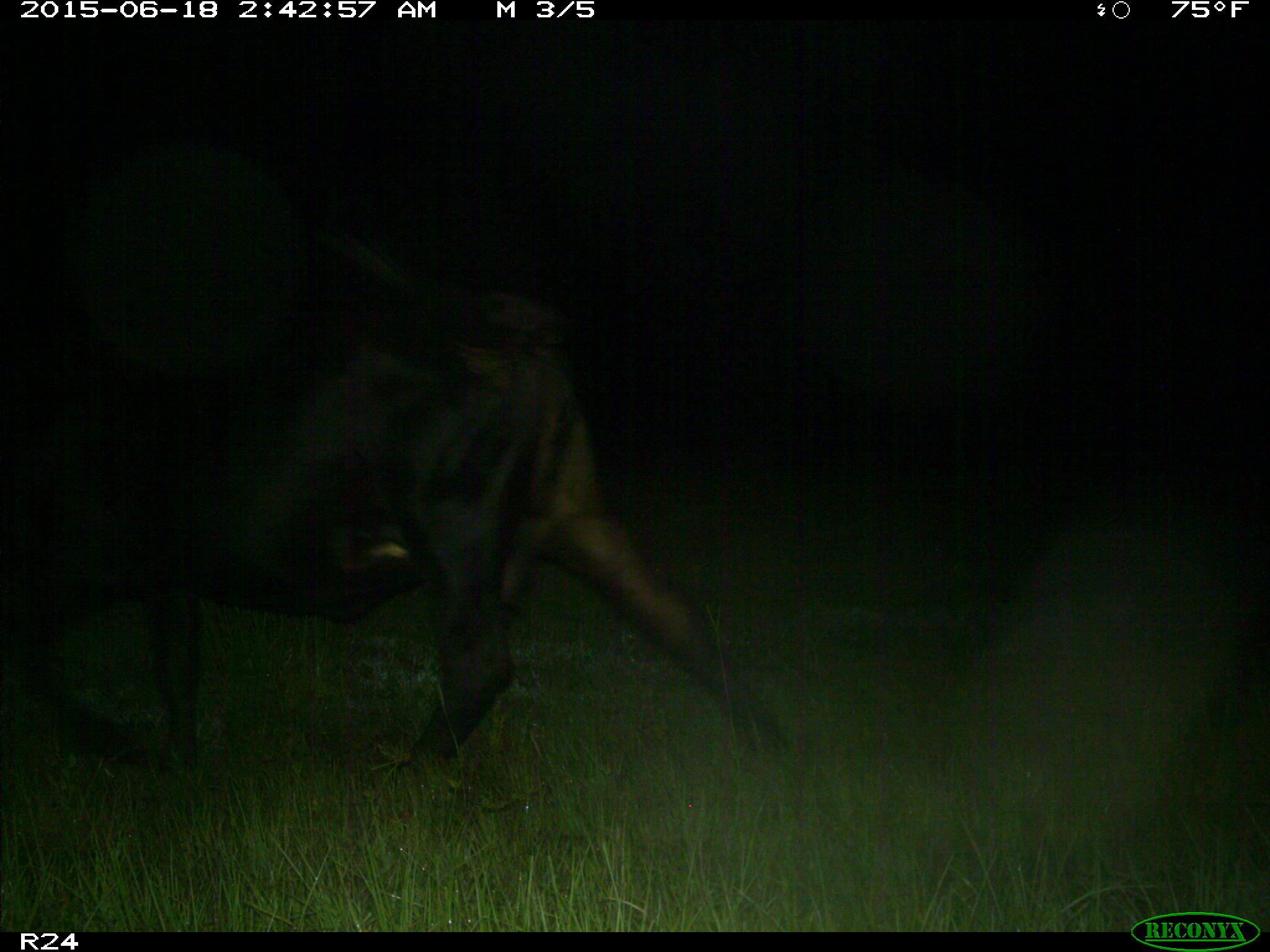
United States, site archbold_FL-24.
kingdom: Animalia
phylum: Chordata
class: Mammalia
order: Artiodactyla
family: Bovidae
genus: Bos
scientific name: Bos taurus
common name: domestic cow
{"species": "Bos taurus (domestic cow)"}